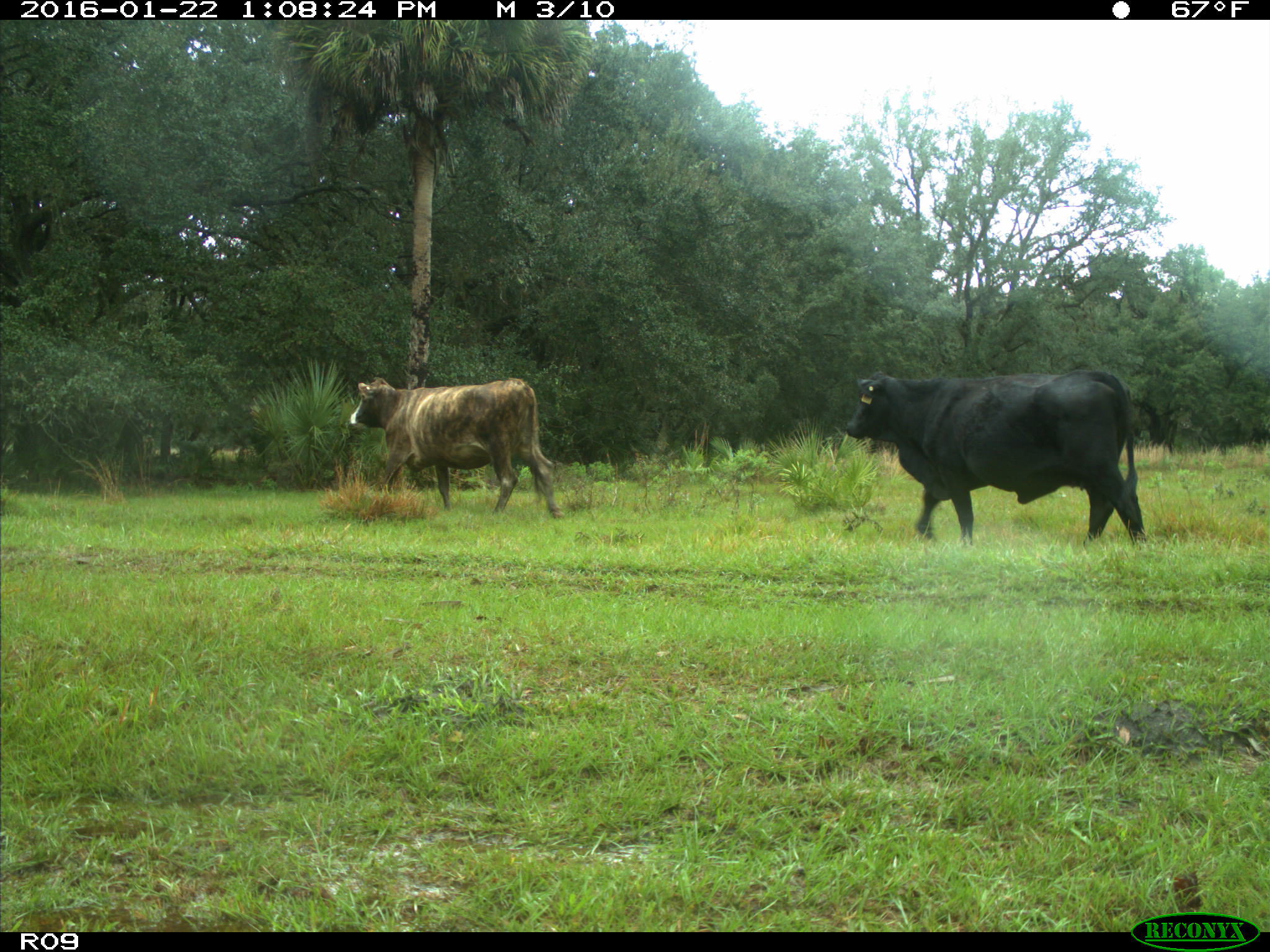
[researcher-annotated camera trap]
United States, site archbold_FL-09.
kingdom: Animalia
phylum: Chordata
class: Mammalia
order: Artiodactyla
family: Bovidae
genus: Bos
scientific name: Bos taurus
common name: domestic cow